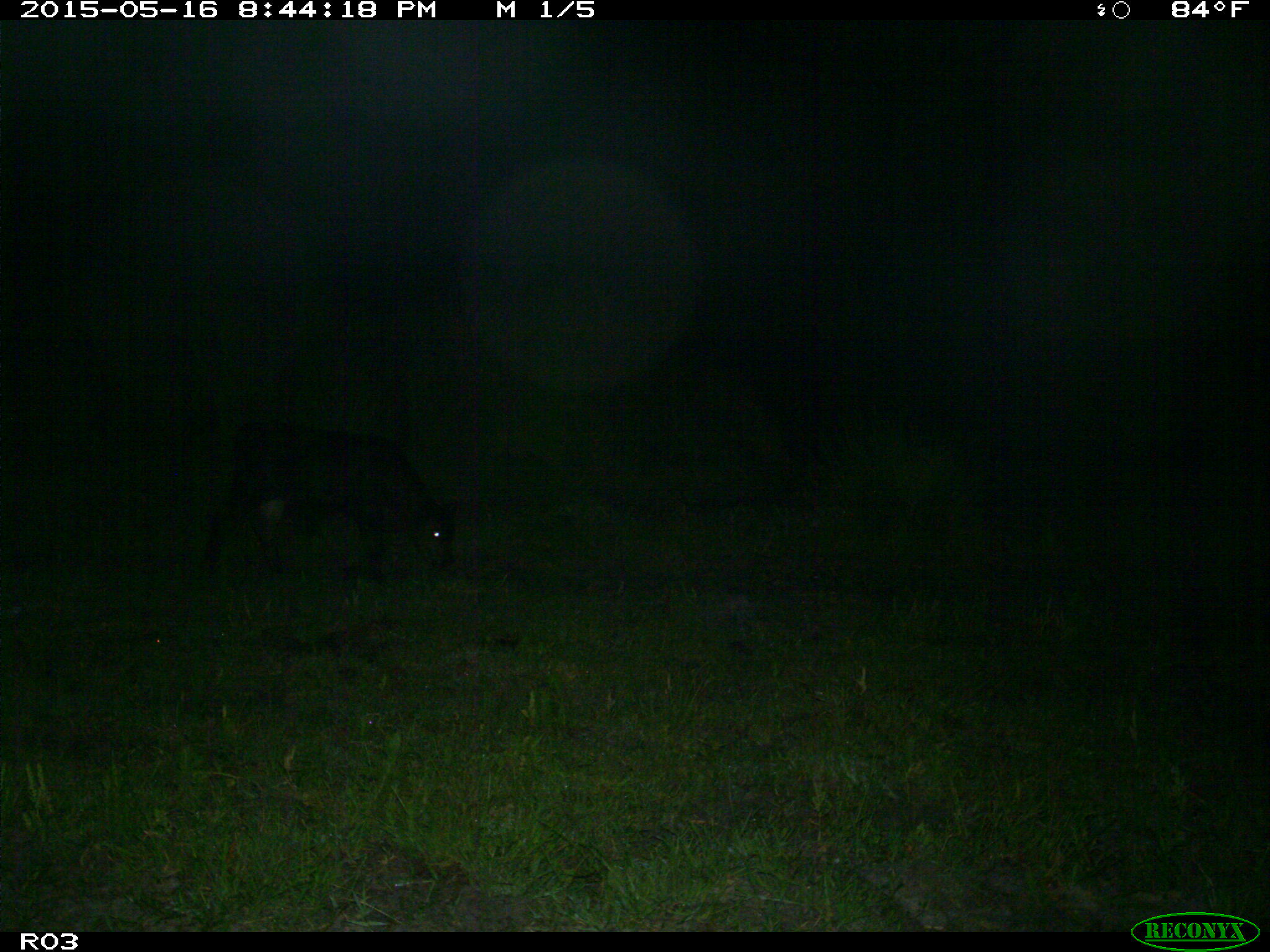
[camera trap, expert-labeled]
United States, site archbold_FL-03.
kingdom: Animalia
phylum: Chordata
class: Mammalia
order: Artiodactyla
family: Bovidae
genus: Bos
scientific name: Bos taurus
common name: domestic cow